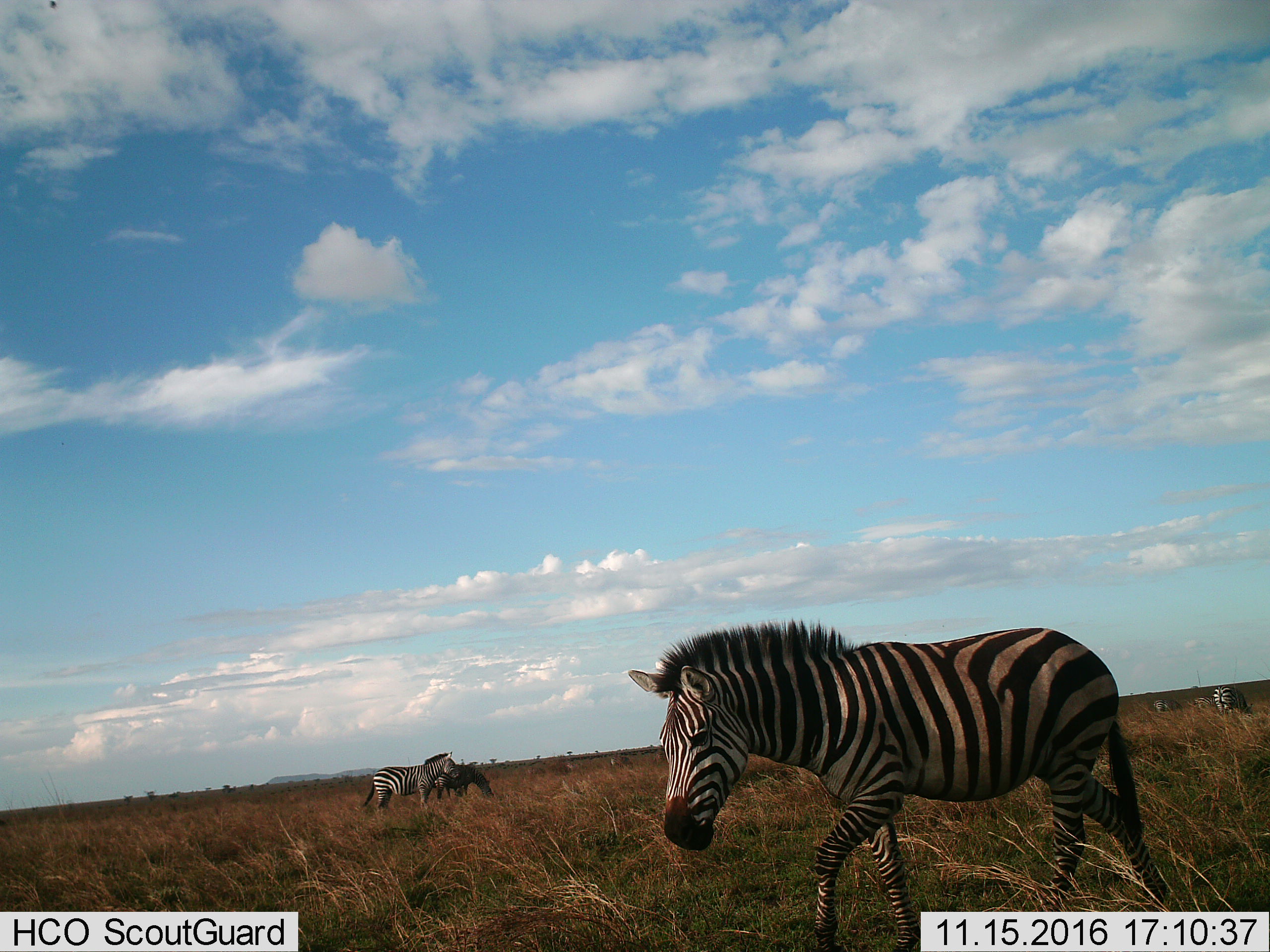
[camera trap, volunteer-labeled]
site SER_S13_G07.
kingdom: Animalia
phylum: Chordata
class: Mammalia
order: Perissodactyla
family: Equidae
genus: Equus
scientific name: Equus quagga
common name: plains zebra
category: zebraplains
Zebraplains (plains zebra) (Equus quagga), count 5. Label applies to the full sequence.